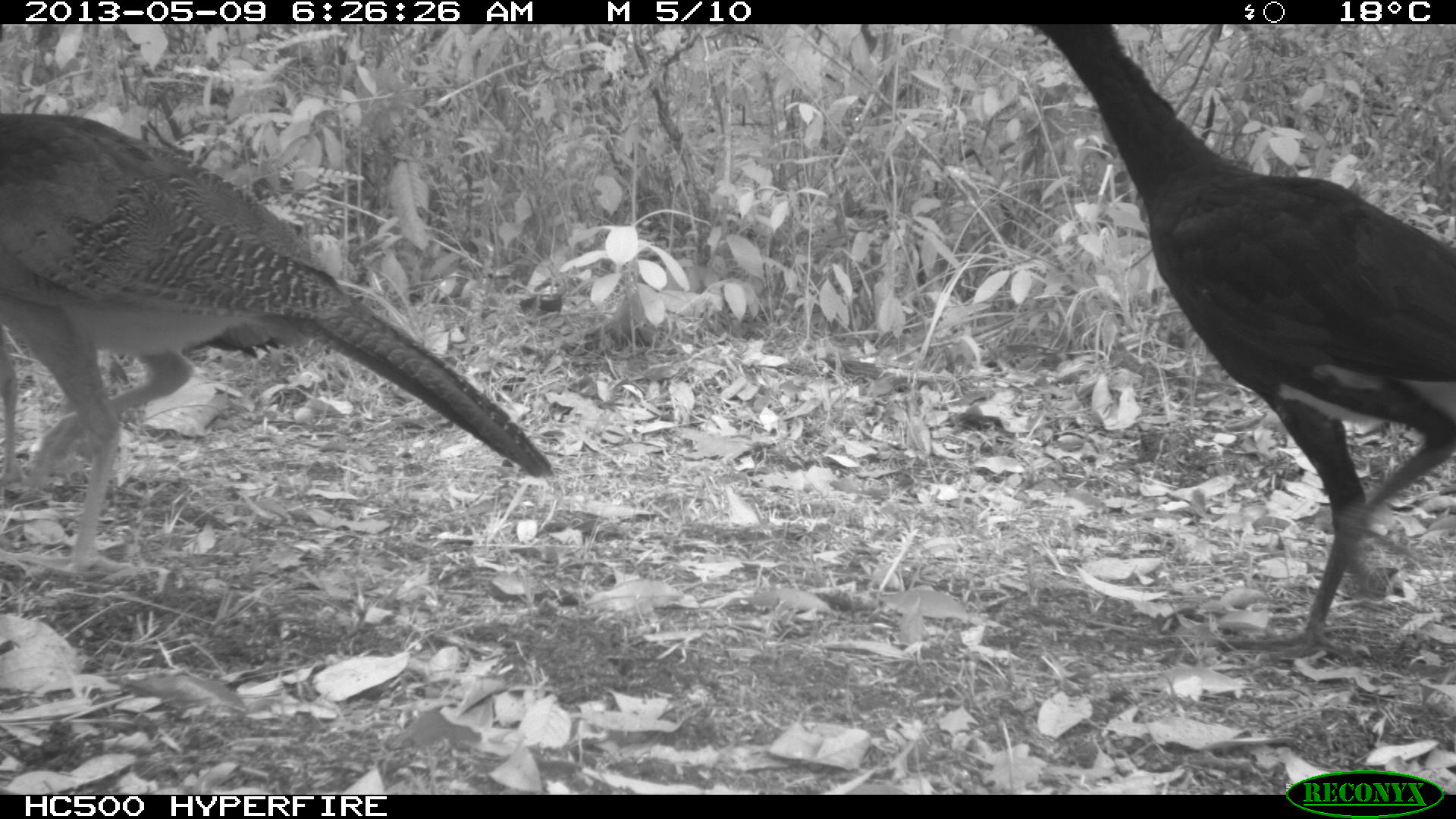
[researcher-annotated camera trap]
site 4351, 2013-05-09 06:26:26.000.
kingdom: Animalia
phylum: Chordata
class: Aves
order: Galliformes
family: Cracidae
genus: Crax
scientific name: Crax rubra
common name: great curassow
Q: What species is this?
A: Crax rubra (great curassow).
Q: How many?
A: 3.